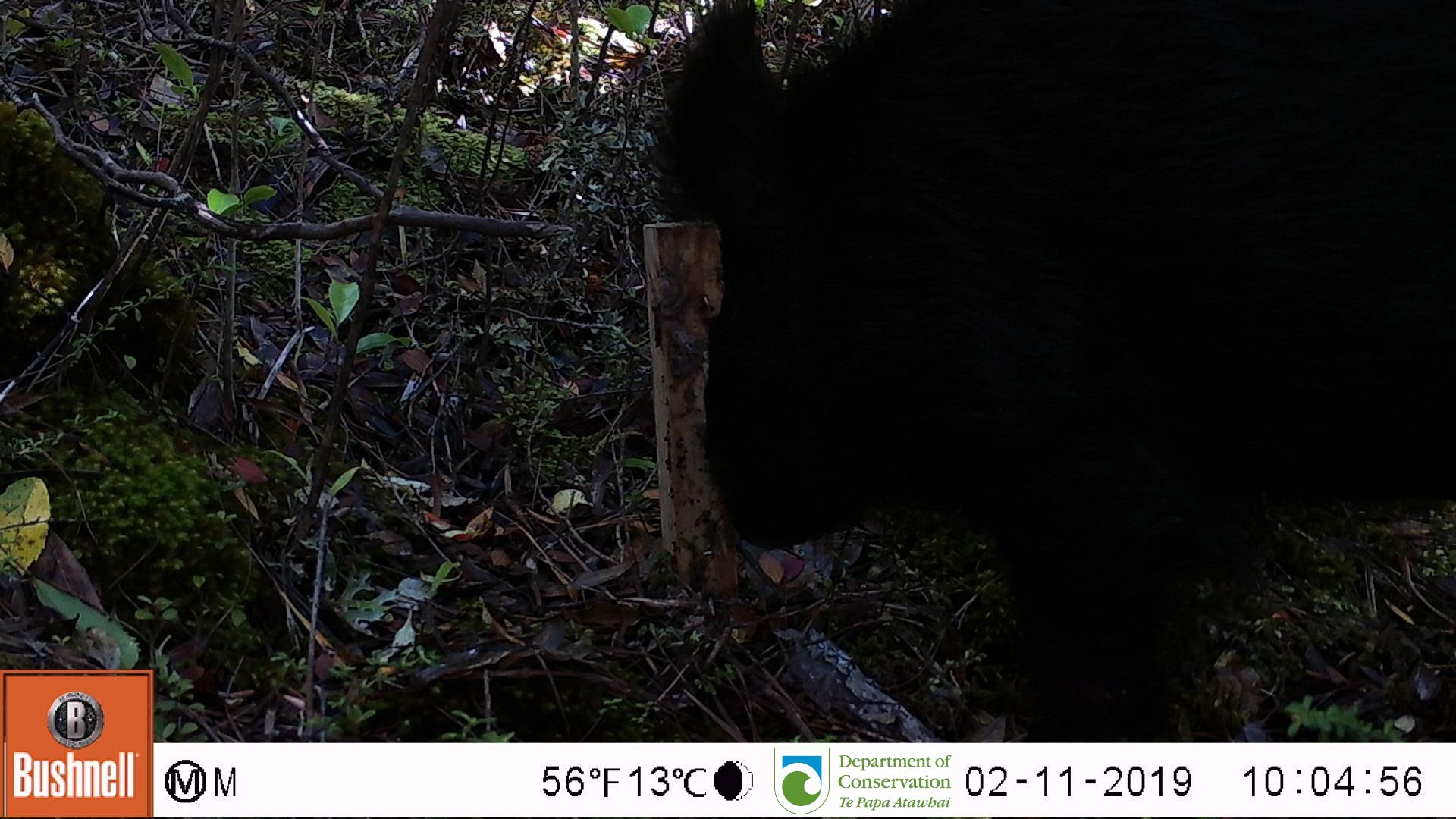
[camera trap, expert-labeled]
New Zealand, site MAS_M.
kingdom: Animalia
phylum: Chordata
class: Mammalia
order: Artiodactyla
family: Suidae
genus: Sus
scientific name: Sus scrofa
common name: pig